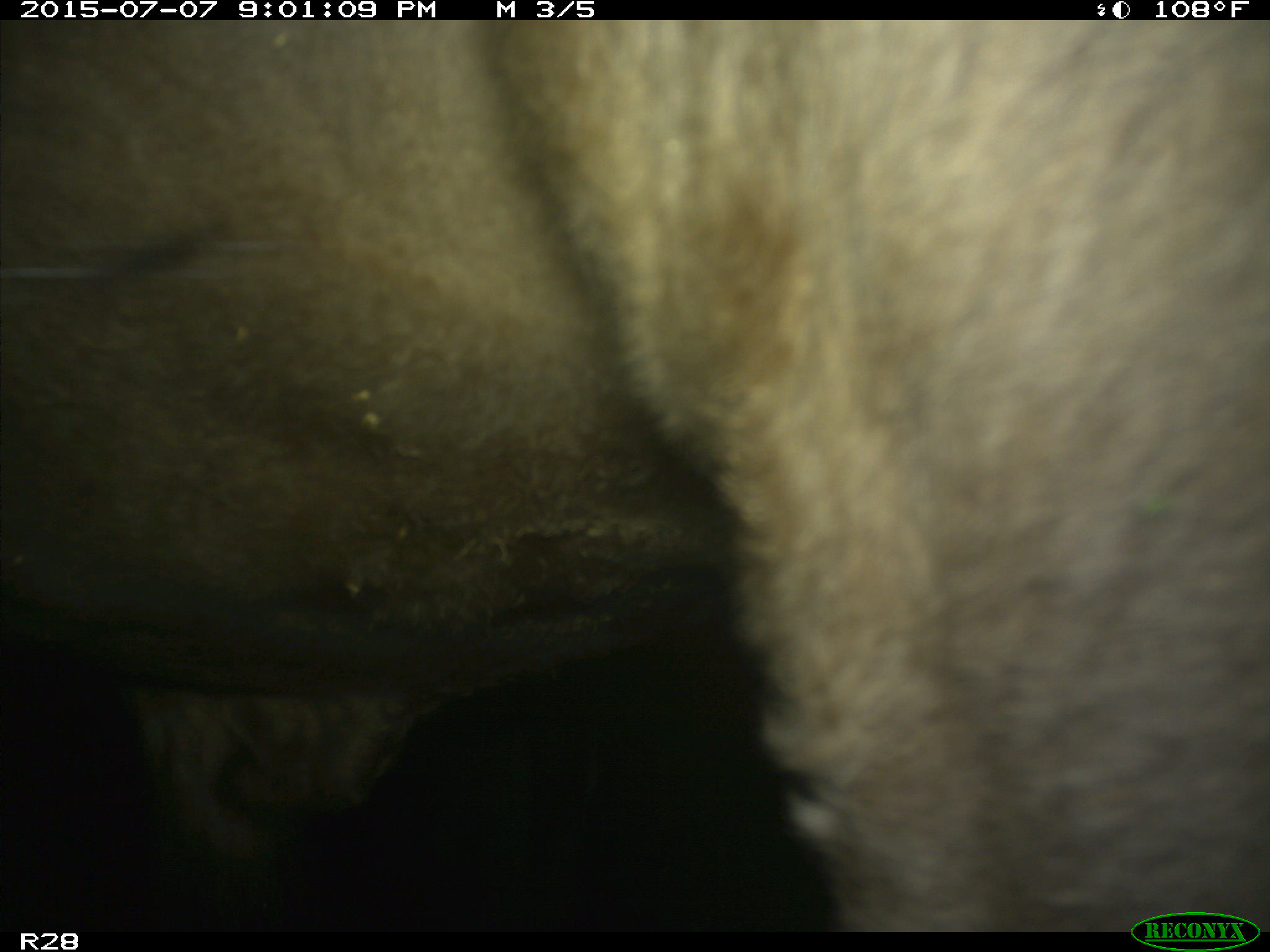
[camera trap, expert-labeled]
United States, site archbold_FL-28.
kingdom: Animalia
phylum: Chordata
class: Mammalia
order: Artiodactyla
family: Bovidae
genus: Bos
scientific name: Bos taurus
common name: domestic cow